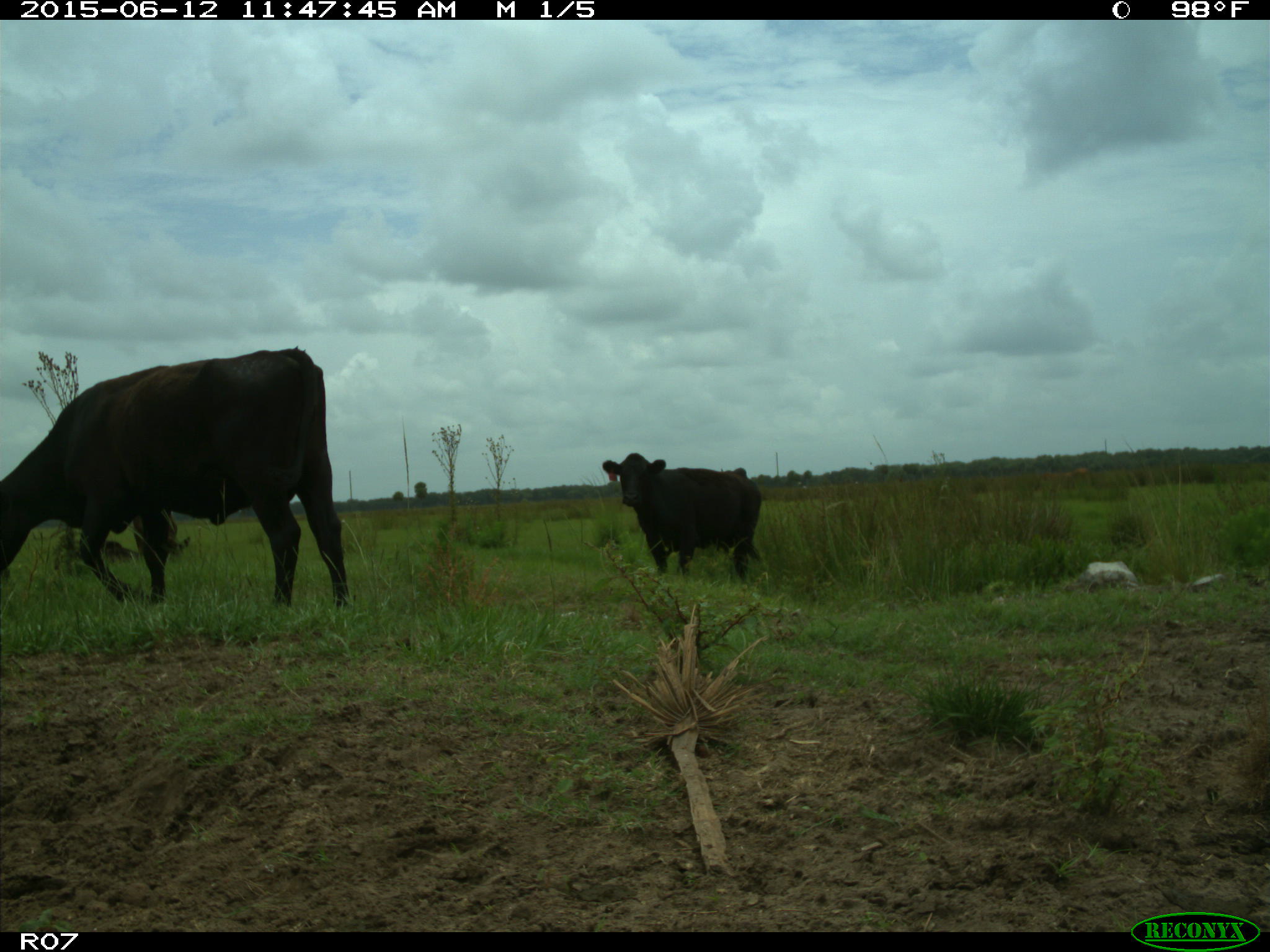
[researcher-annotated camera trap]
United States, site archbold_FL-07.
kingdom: Animalia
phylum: Chordata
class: Mammalia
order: Artiodactyla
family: Bovidae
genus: Bos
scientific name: Bos taurus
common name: domestic cow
Bos taurus (domestic cow).